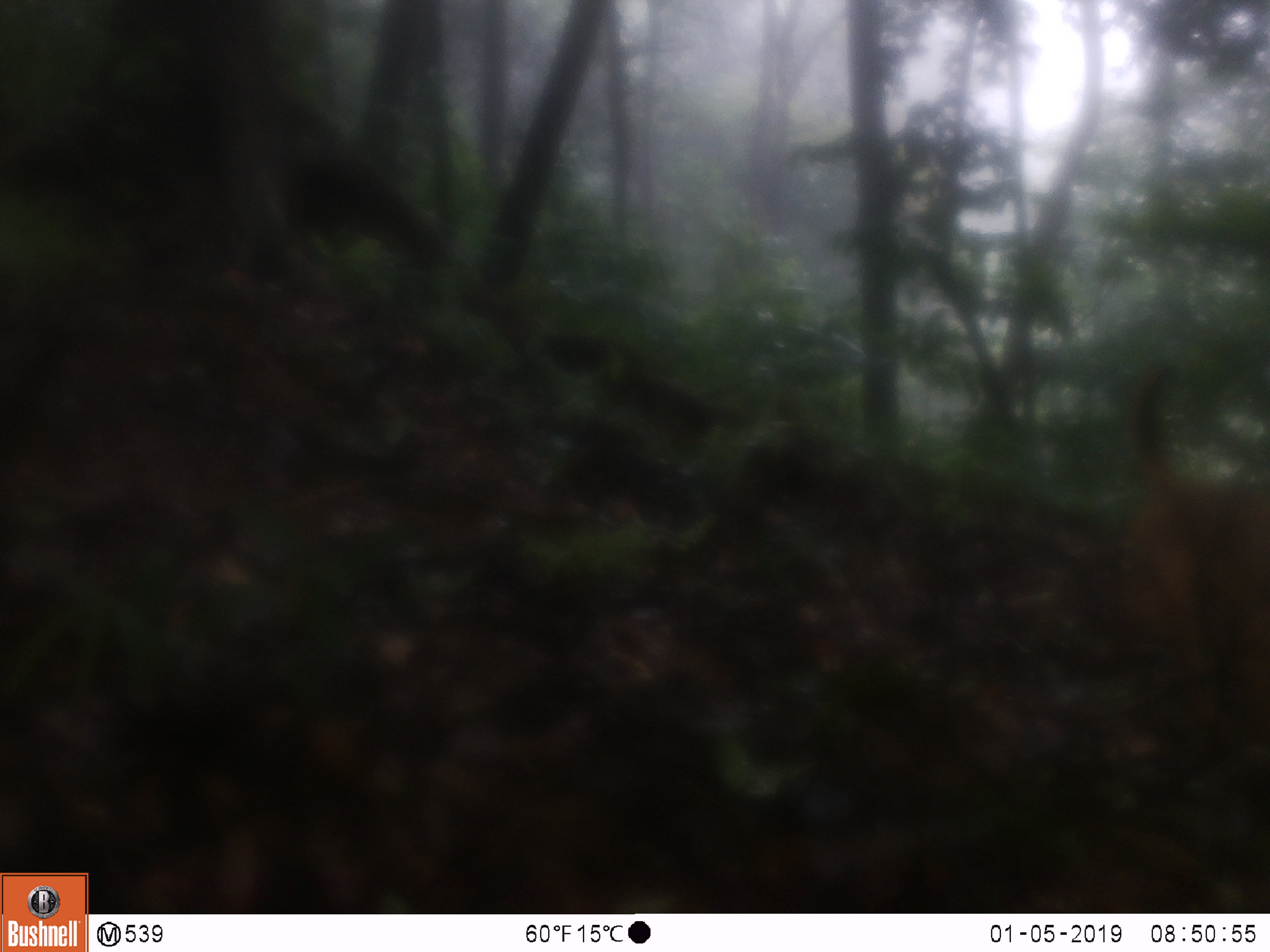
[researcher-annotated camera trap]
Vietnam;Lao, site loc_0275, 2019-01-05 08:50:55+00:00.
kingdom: Animalia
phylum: Chordata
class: Mammalia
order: Carnivora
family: Canidae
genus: Canis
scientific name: Canis familiaris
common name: domestic dog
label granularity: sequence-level